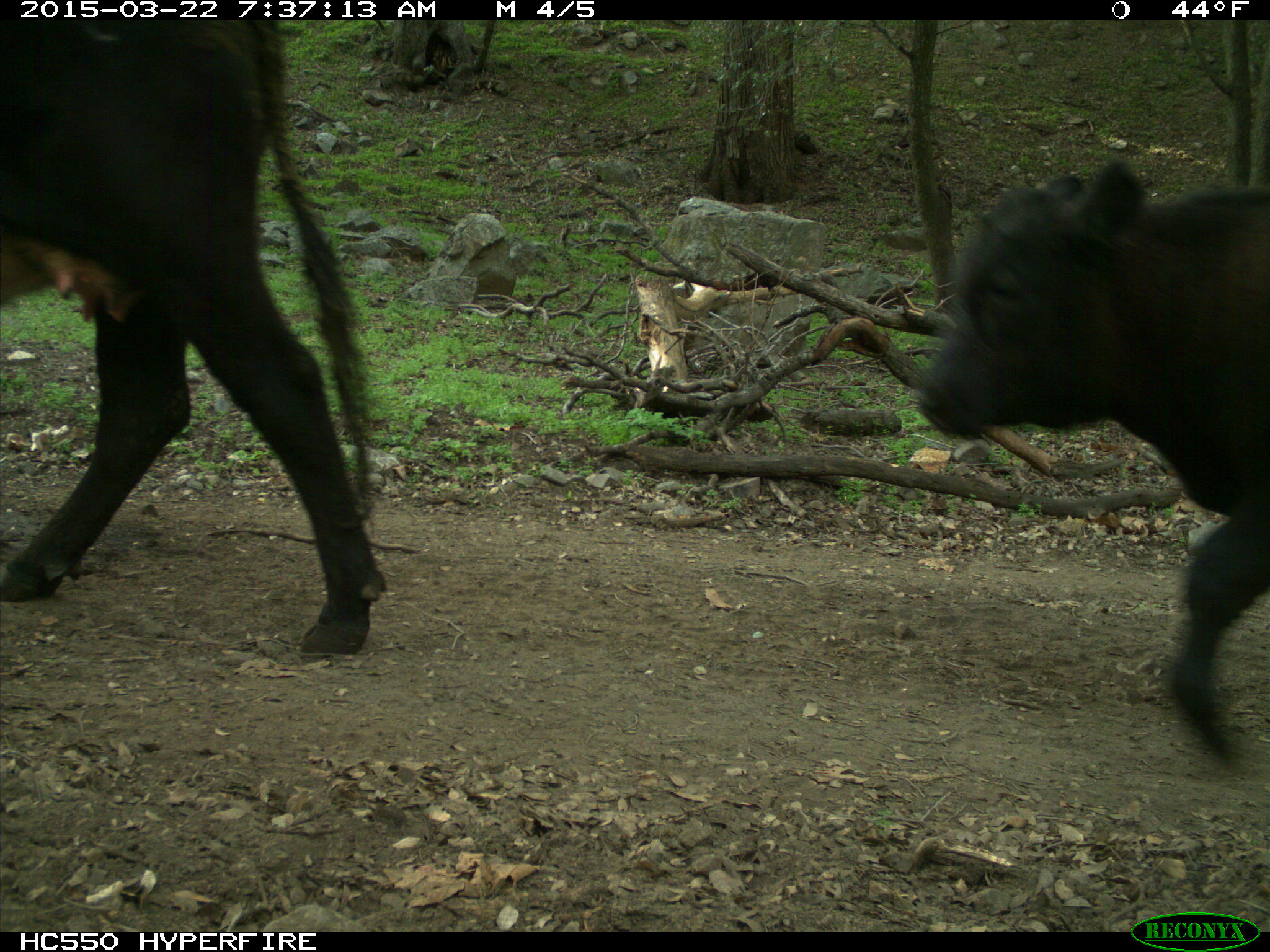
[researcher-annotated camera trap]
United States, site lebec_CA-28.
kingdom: Animalia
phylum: Chordata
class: Mammalia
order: Artiodactyla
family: Bovidae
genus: Bos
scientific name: Bos taurus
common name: domestic cow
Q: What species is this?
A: Bos taurus (domestic cow).